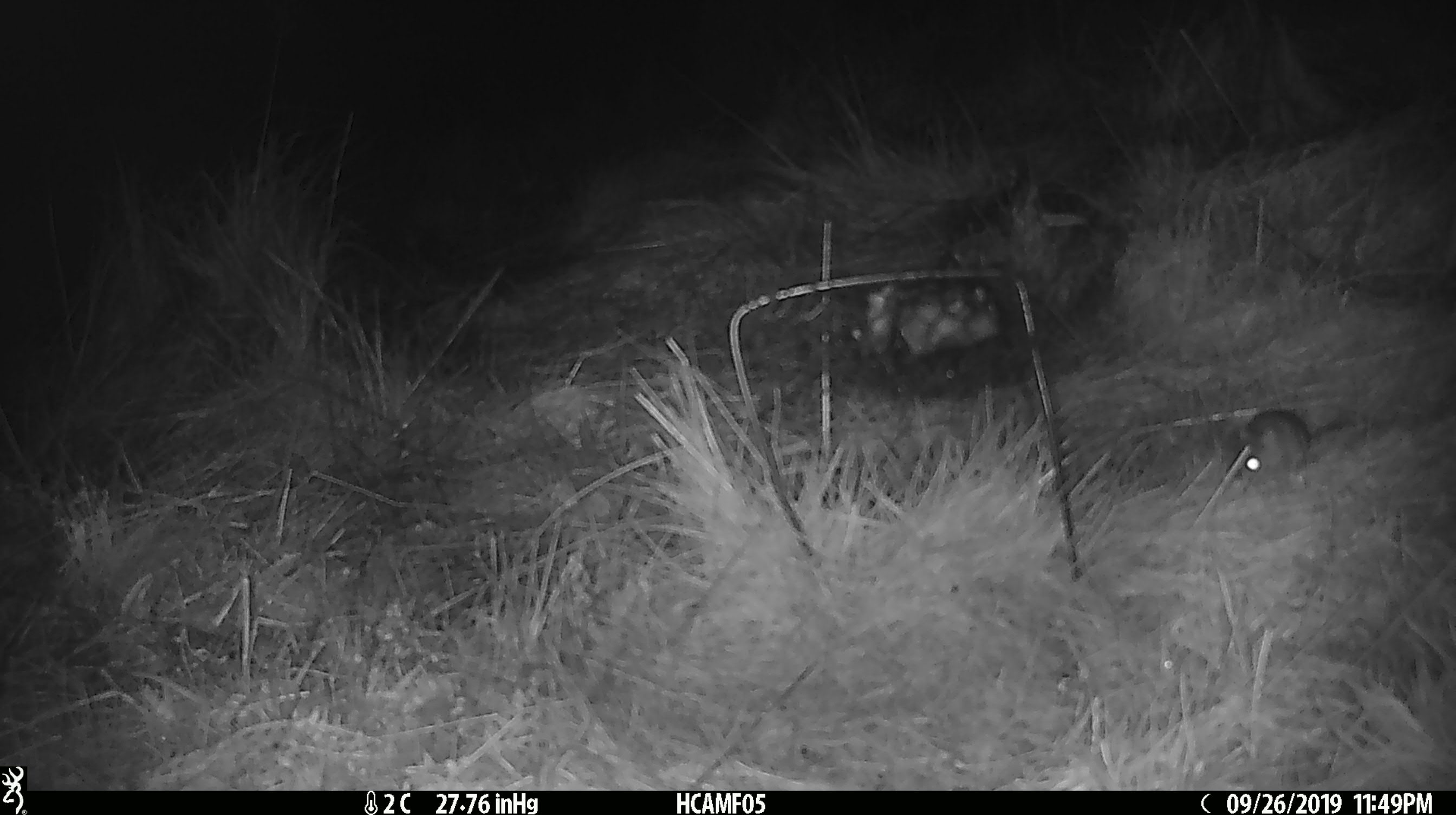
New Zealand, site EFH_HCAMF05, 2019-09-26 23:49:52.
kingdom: Animalia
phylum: Chordata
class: Mammalia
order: Rodentia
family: Muridae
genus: Mus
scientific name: Mus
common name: mouse